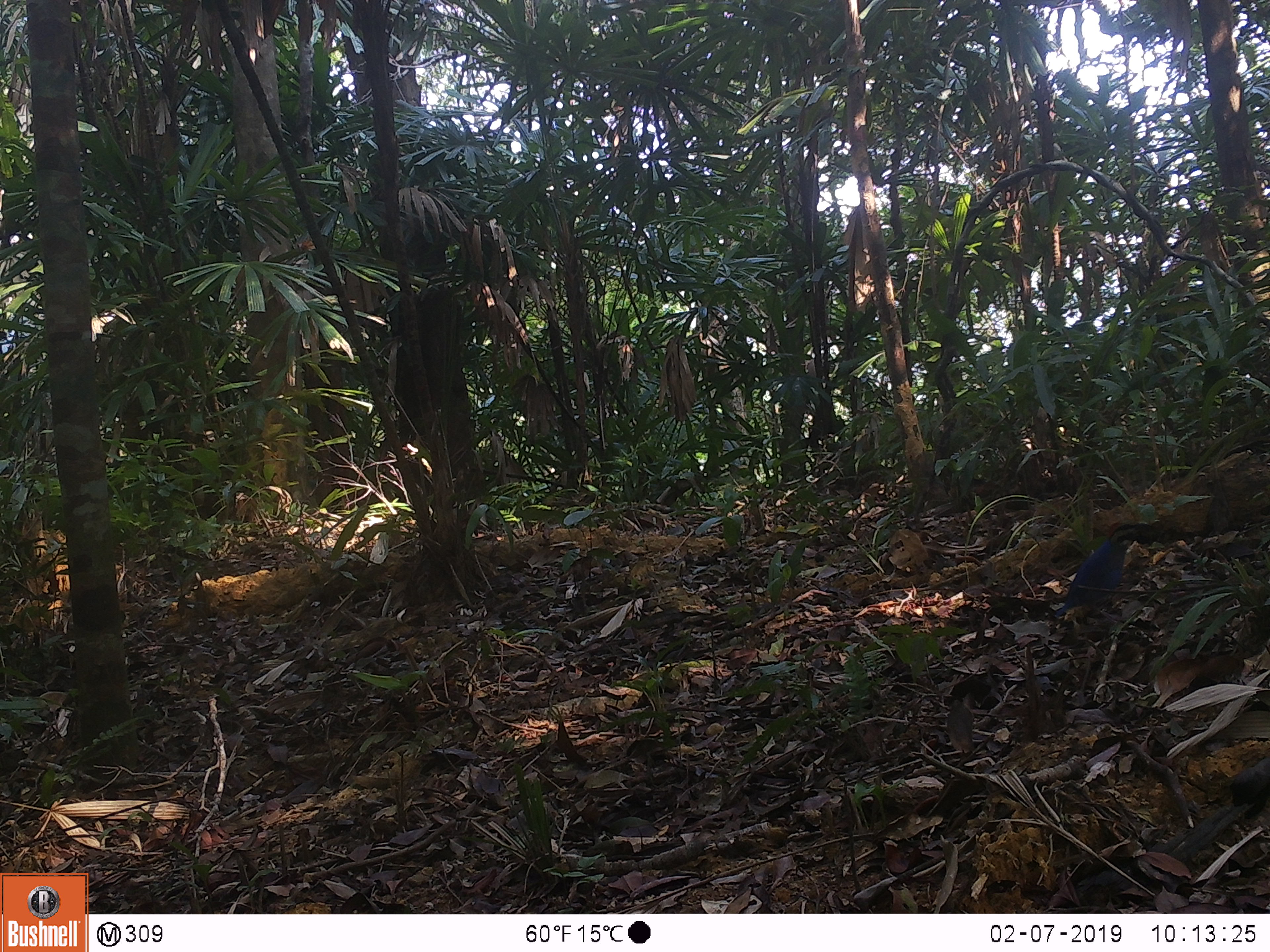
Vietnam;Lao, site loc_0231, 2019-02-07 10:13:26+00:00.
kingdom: Animalia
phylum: Chordata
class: Aves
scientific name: Aves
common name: bird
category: unidentified bird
Unidentified bird (bird) (Aves). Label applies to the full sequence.